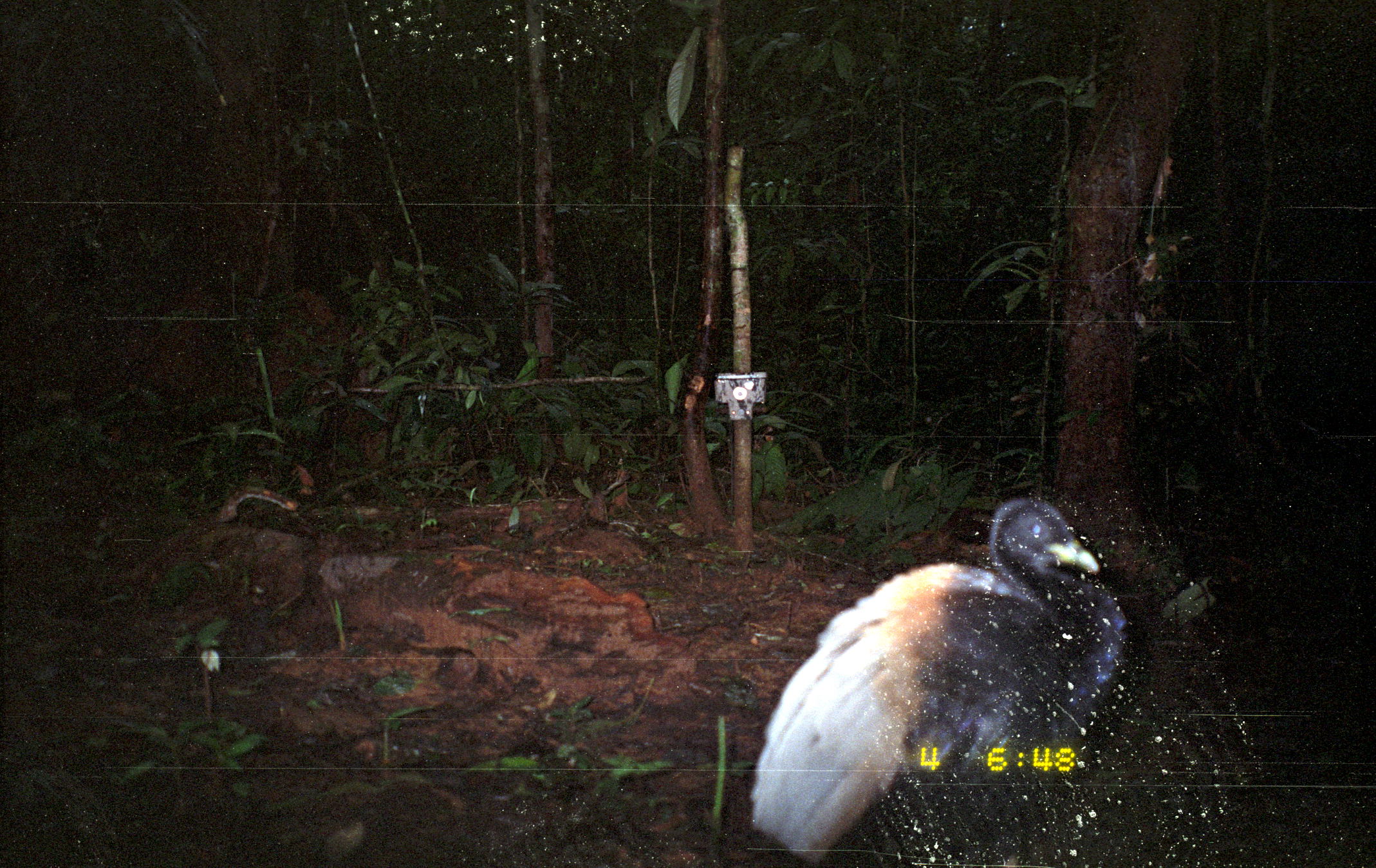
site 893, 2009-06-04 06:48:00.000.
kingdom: Animalia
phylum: Chordata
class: Aves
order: Gruiformes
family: Psophiidae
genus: Psophia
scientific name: Psophia crepitans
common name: gray-winged trumpeter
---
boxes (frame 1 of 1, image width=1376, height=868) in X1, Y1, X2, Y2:
psophia crepitans: 749, 495, 1128, 868